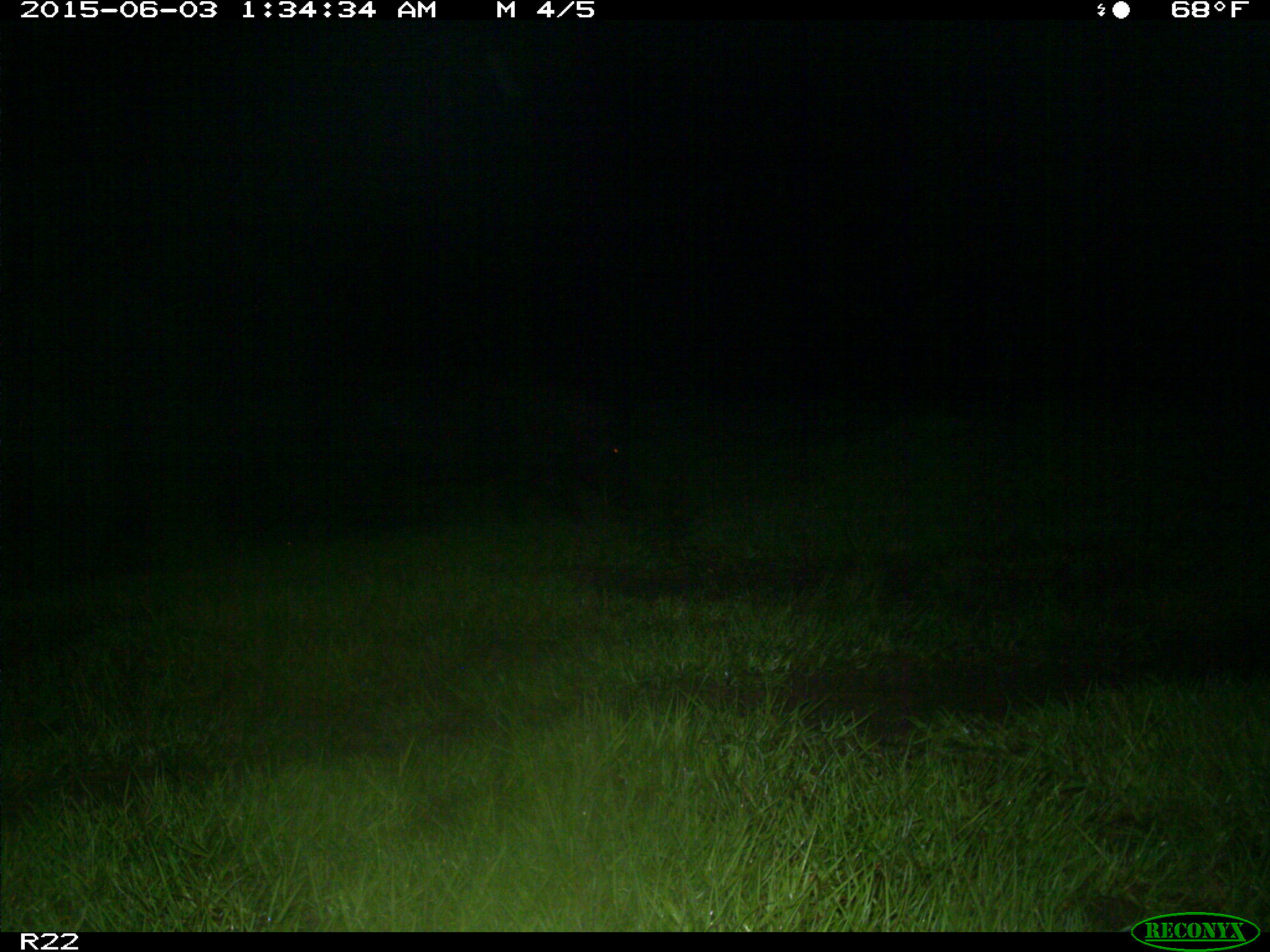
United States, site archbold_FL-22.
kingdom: Animalia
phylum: Chordata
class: Mammalia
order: Artiodactyla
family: Bovidae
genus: Bos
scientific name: Bos taurus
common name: domestic cow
Bos taurus (domestic cow).